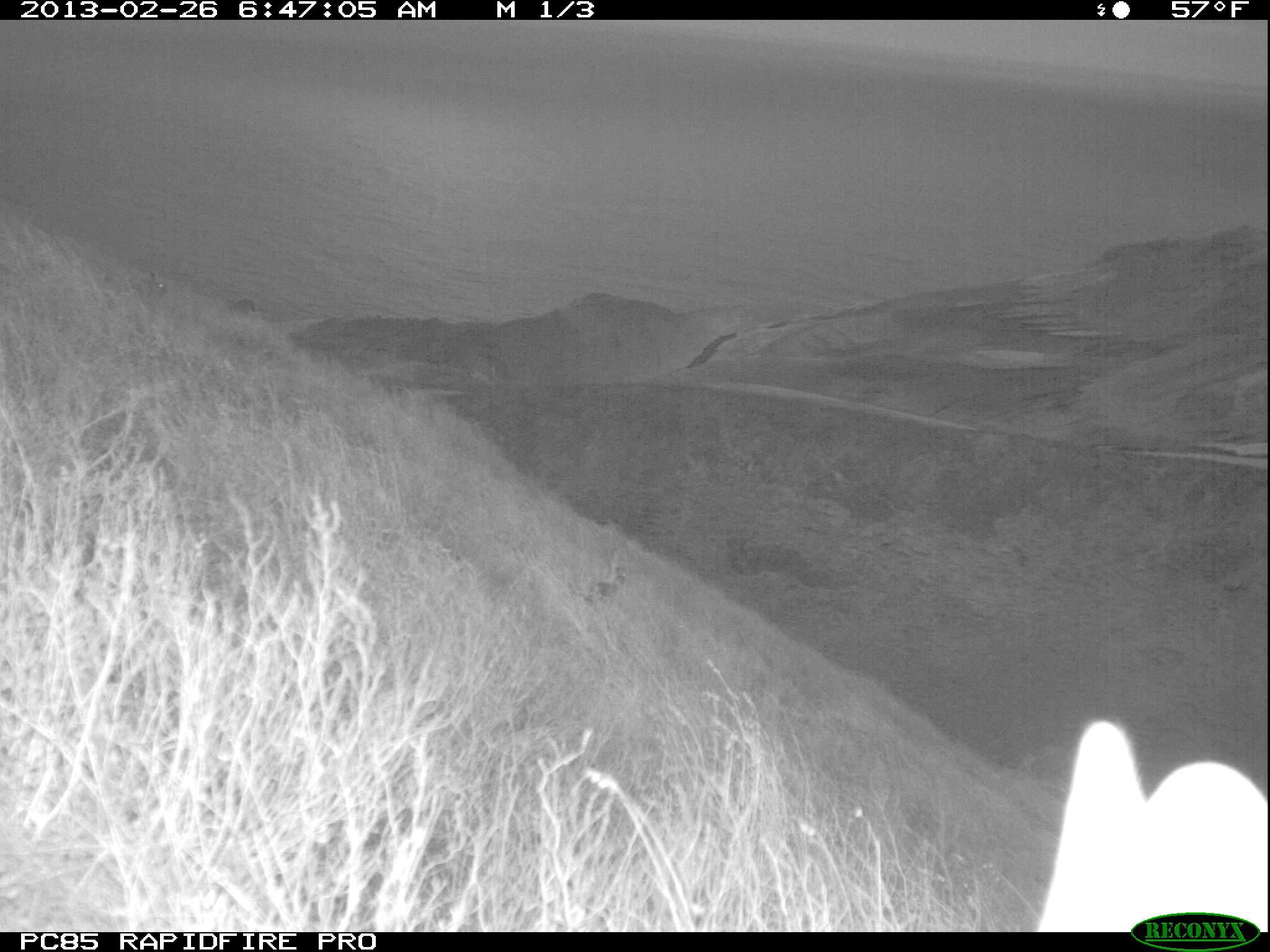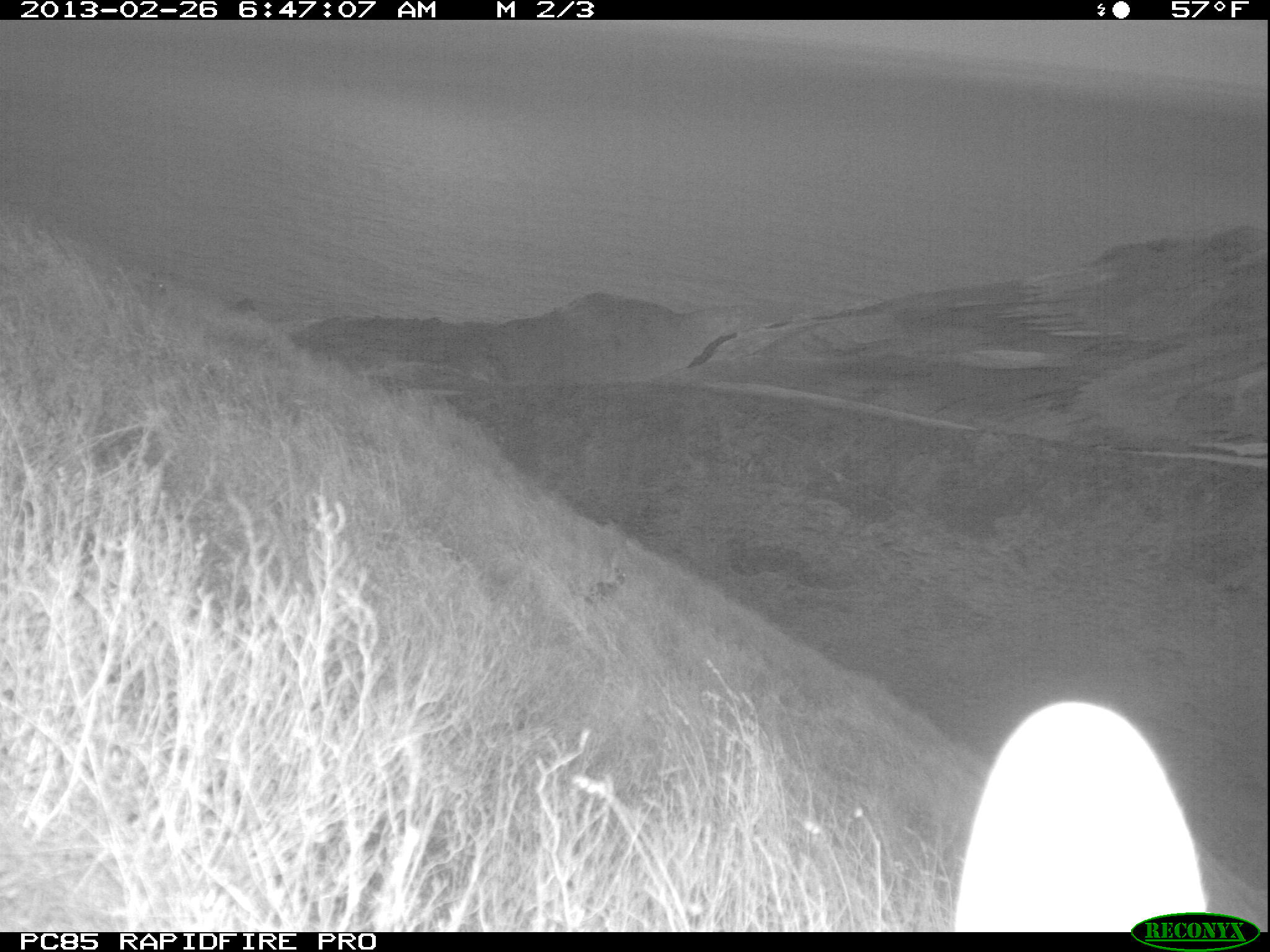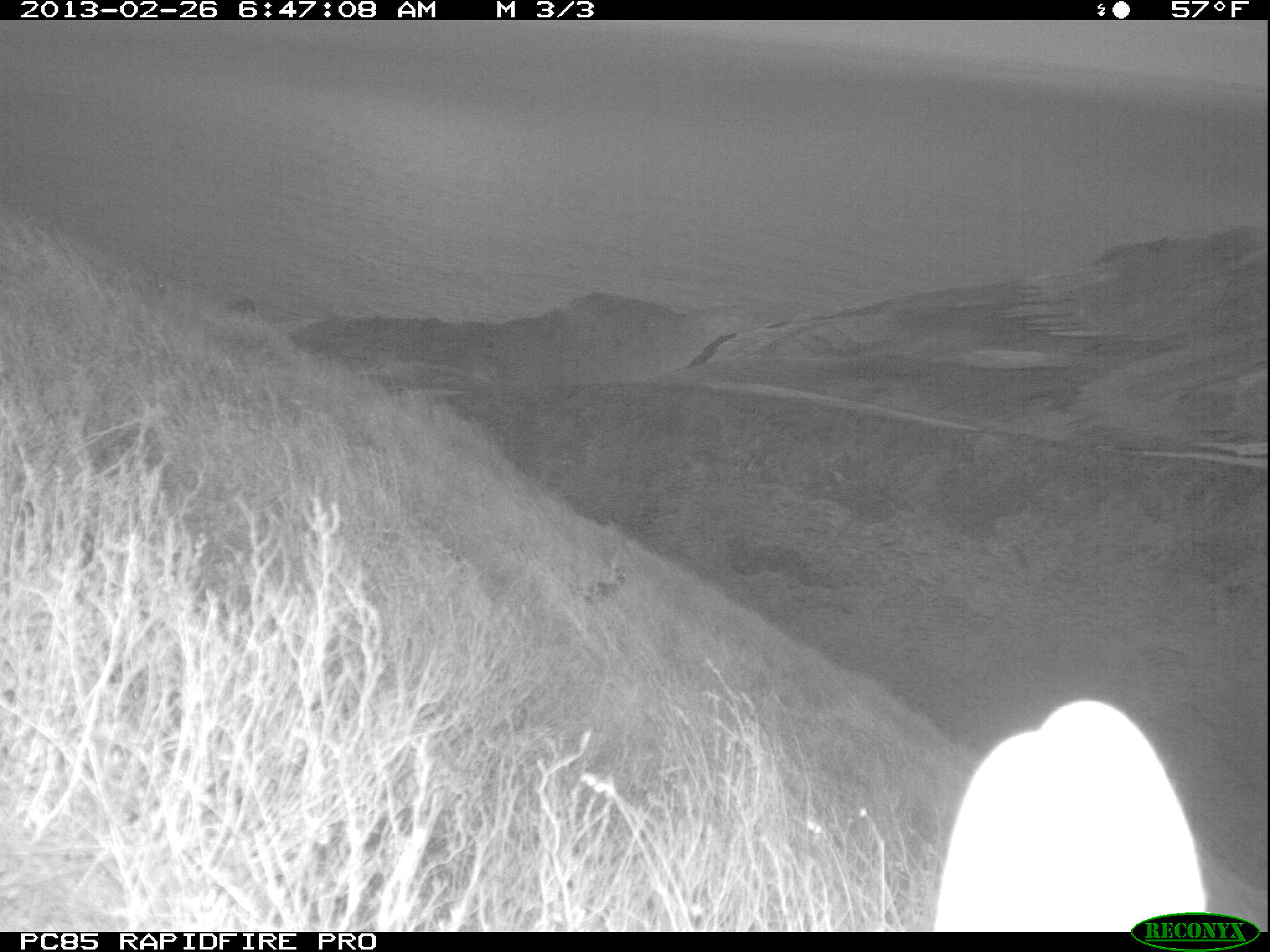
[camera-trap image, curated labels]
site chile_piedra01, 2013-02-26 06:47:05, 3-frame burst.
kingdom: Animalia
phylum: Chordata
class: Mammalia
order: Lagomorpha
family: Leporidae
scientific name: Leporidae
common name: rabbits and hares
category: rabbit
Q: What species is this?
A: Rabbit (rabbits and hares) (Leporidae).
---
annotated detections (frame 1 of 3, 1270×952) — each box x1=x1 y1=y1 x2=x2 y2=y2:
rabbit: x1=1014 y1=715 x2=1269 y2=932; x1=595 y1=550 x2=634 y2=598; x1=136 y1=266 x2=169 y2=303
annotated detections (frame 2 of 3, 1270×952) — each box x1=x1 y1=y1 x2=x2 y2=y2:
rabbit: x1=949 y1=687 x2=1239 y2=924; x1=580 y1=555 x2=624 y2=609; x1=128 y1=270 x2=167 y2=308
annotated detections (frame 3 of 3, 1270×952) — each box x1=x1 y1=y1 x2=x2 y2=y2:
rabbit: x1=923 y1=694 x2=1242 y2=931; x1=583 y1=550 x2=634 y2=606; x1=128 y1=269 x2=174 y2=299